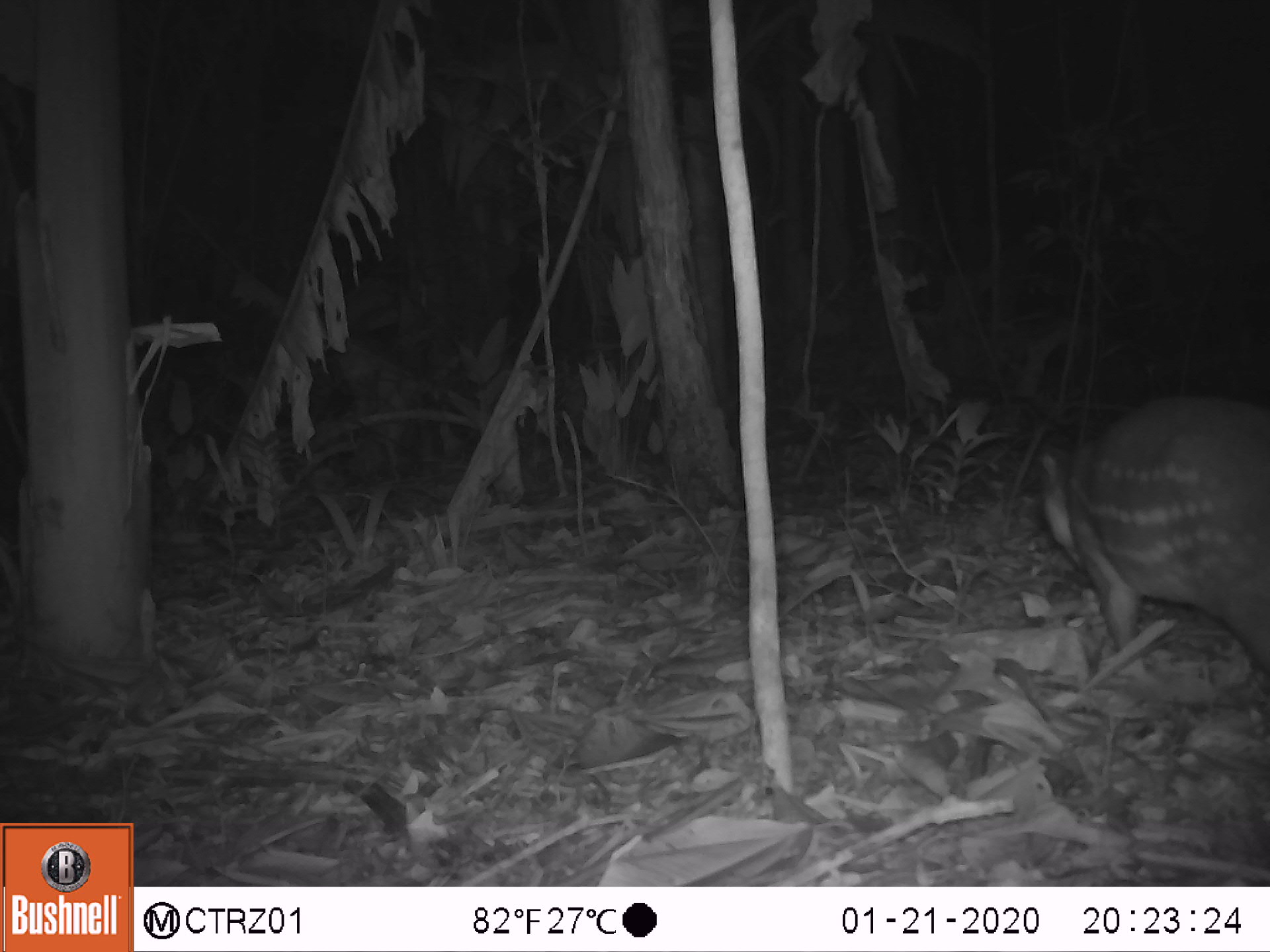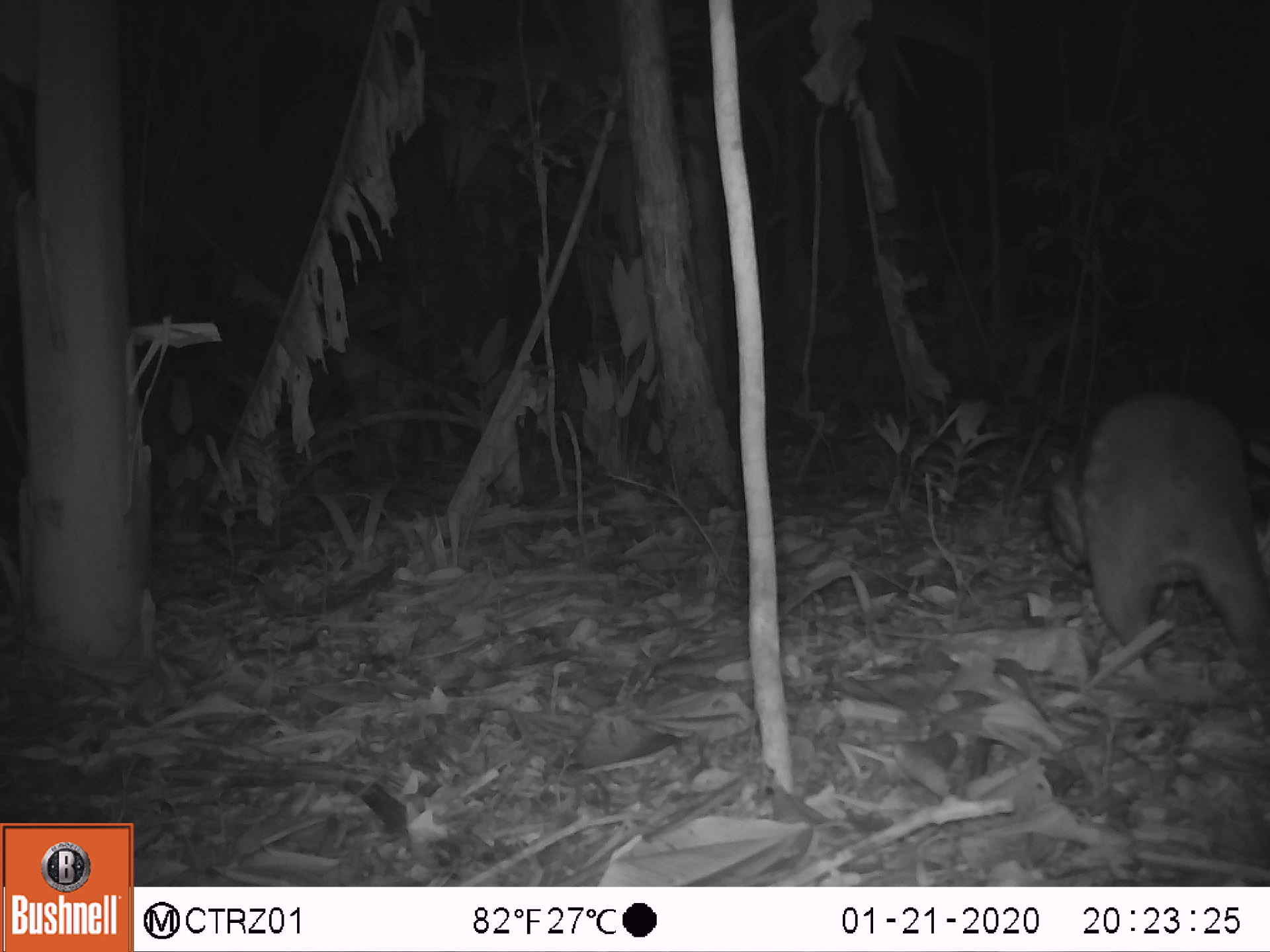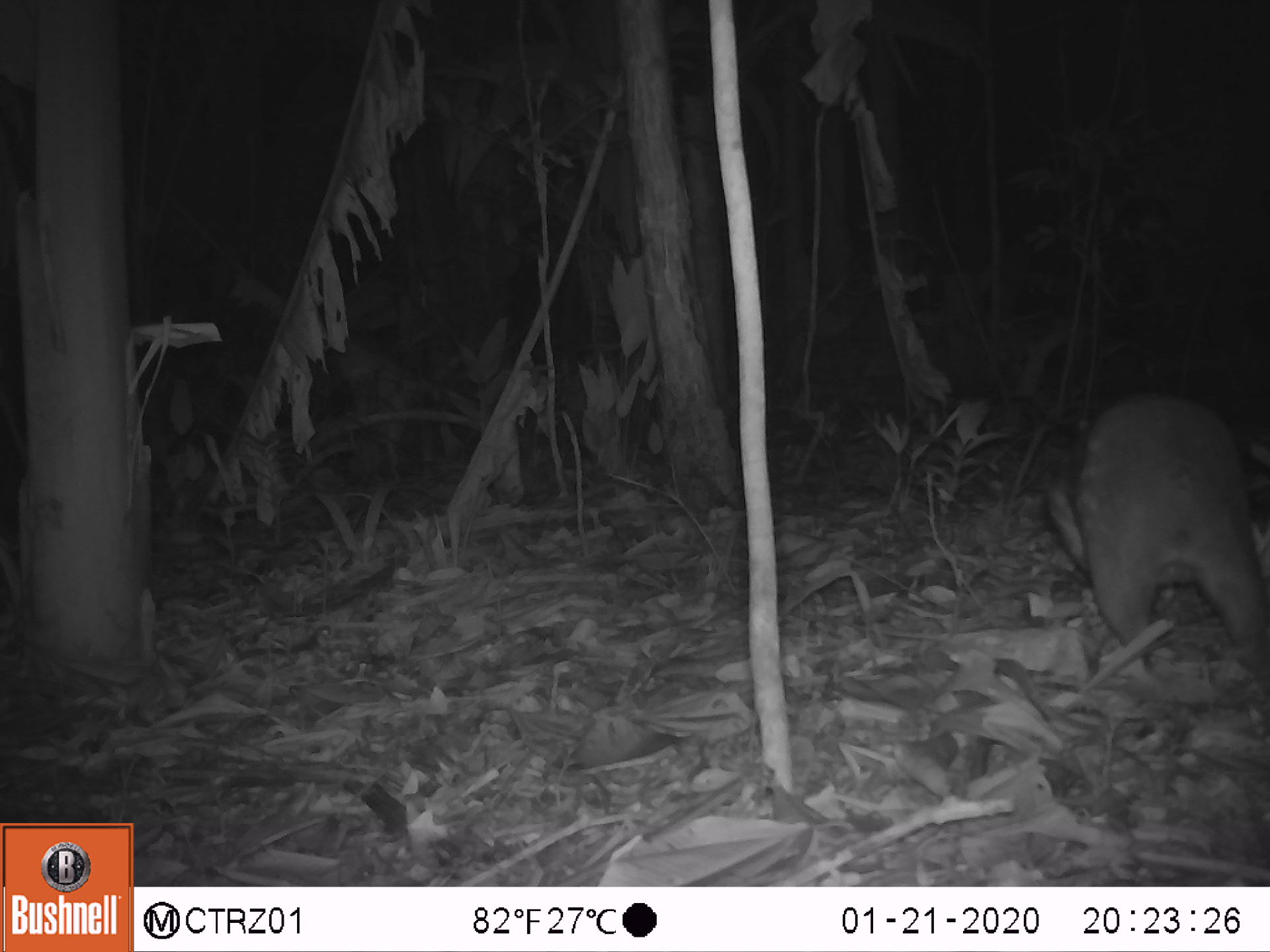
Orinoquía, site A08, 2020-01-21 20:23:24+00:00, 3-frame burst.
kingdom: Animalia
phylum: Chordata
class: Mammalia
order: Rodentia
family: Cuniculidae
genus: Cuniculus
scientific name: Cuniculus paca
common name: spotted paca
Spotted paca (Cuniculus paca).